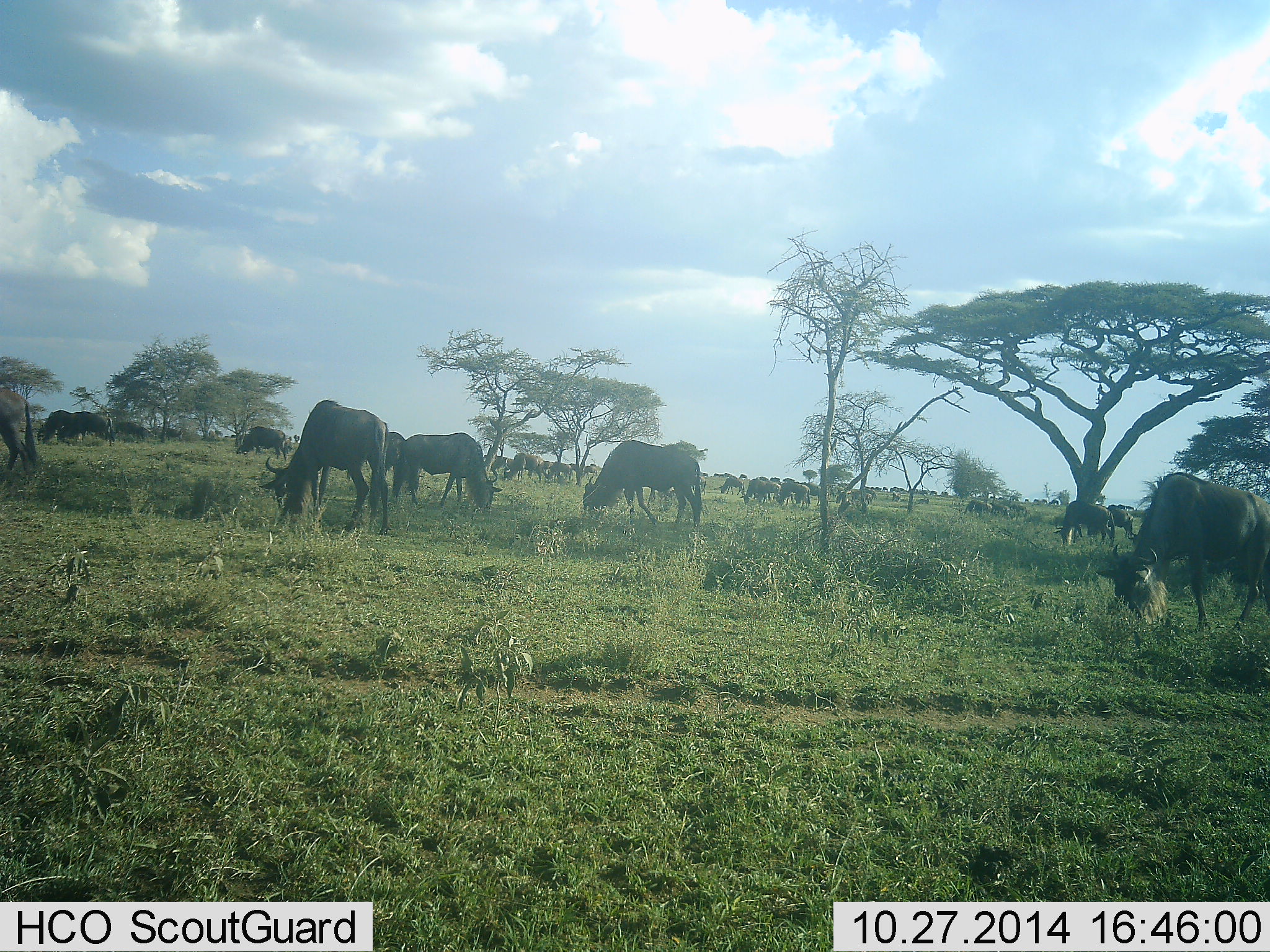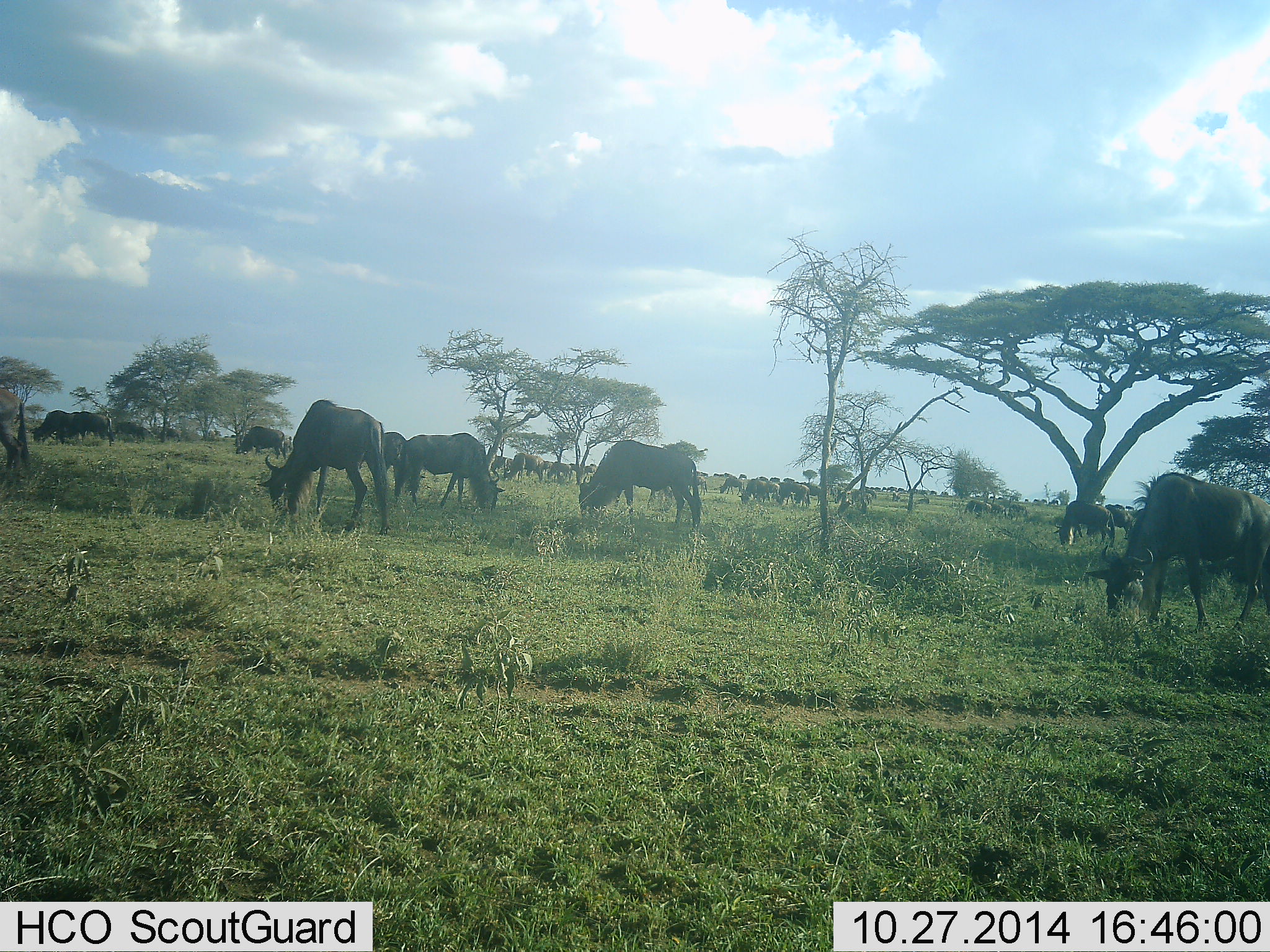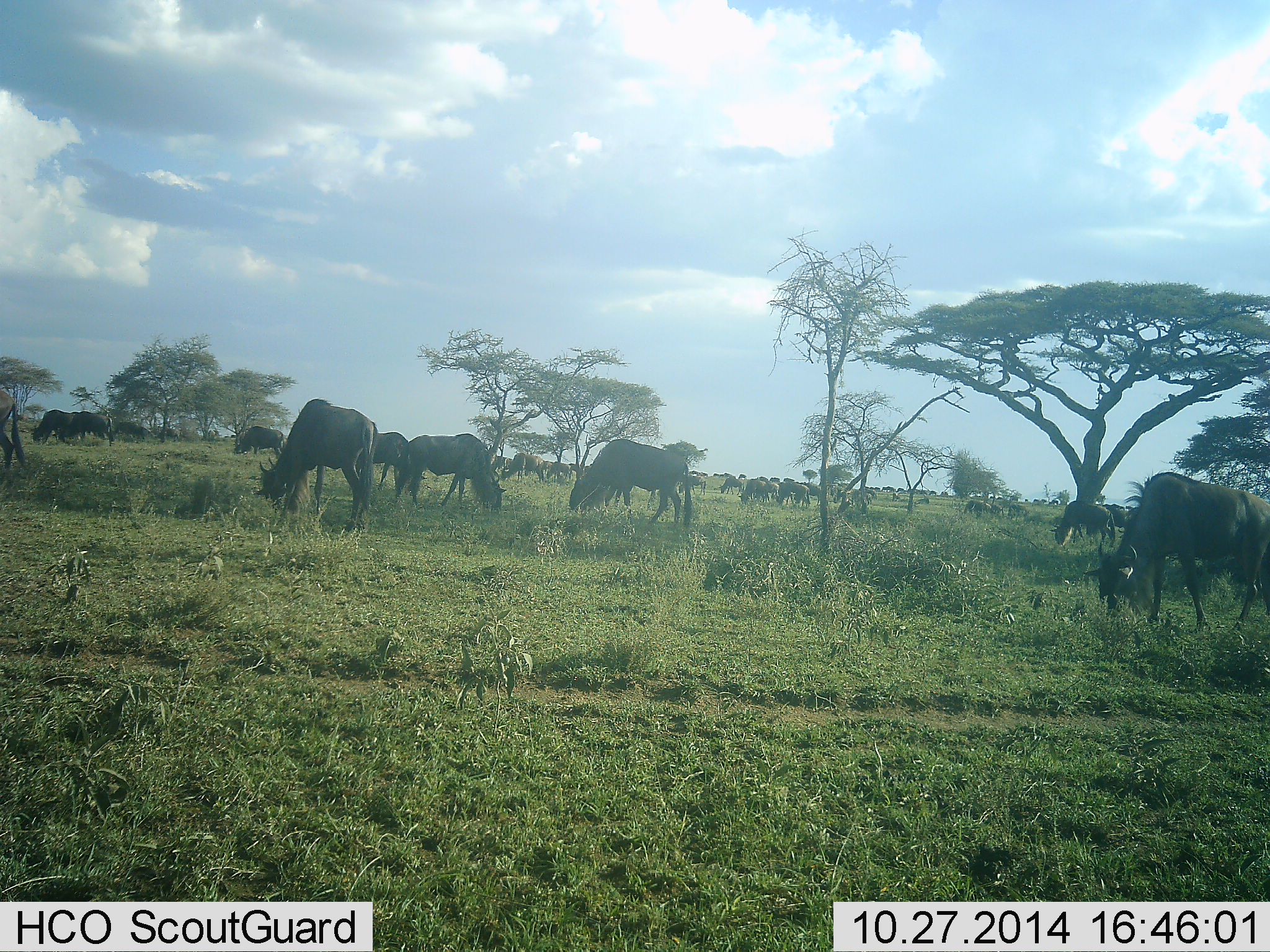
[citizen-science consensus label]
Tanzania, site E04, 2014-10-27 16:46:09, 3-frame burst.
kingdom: Animalia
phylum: Chordata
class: Mammalia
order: Artiodactyla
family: Bovidae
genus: Connochaetes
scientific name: Connochaetes taurinus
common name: blue wildebeest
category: wildebeest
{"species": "wildebeest (blue wildebeest) (Connochaetes taurinus)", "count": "11-50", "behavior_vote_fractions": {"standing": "40%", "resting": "10%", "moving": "10%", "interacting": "0%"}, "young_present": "0%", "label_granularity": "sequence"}